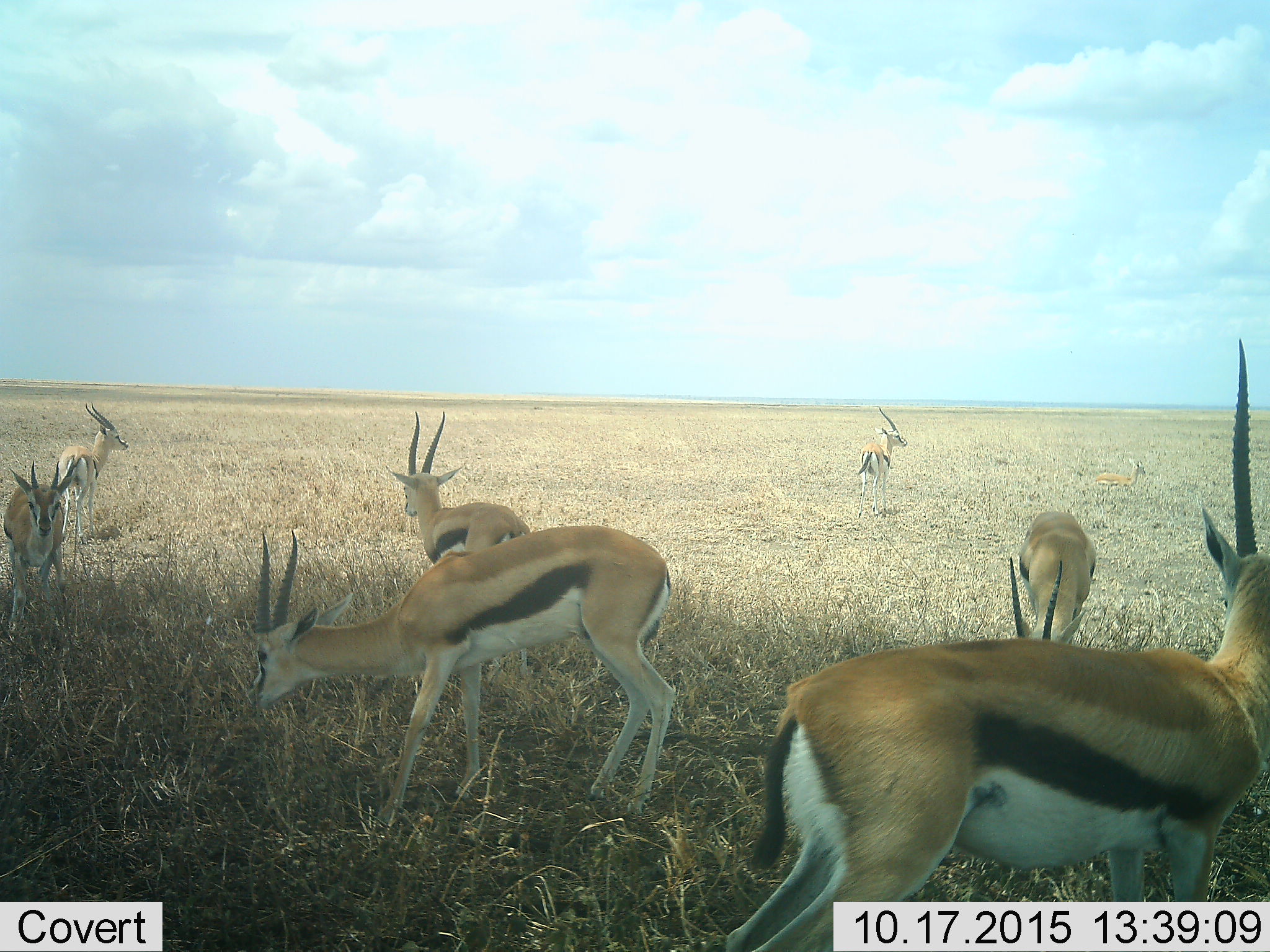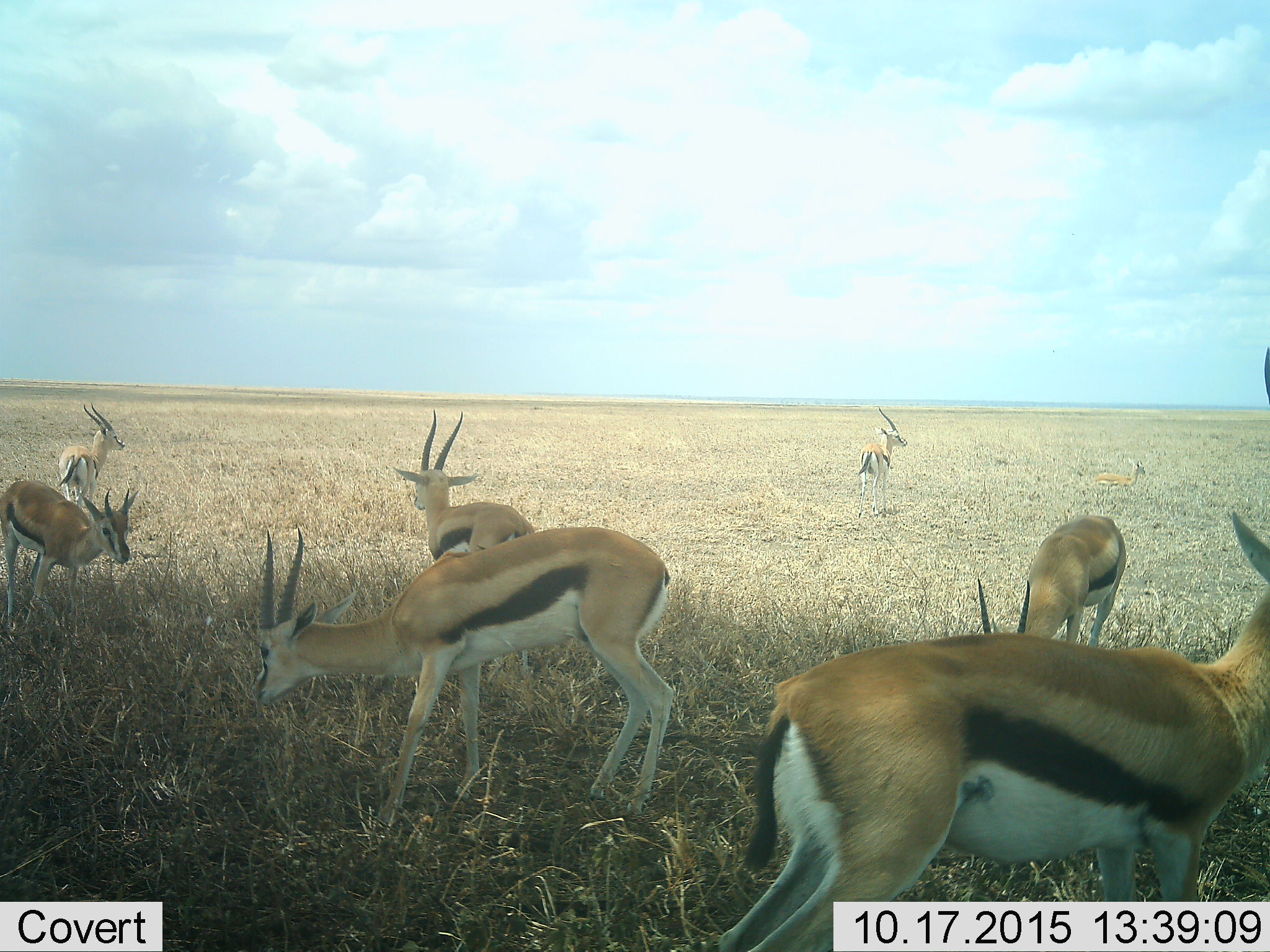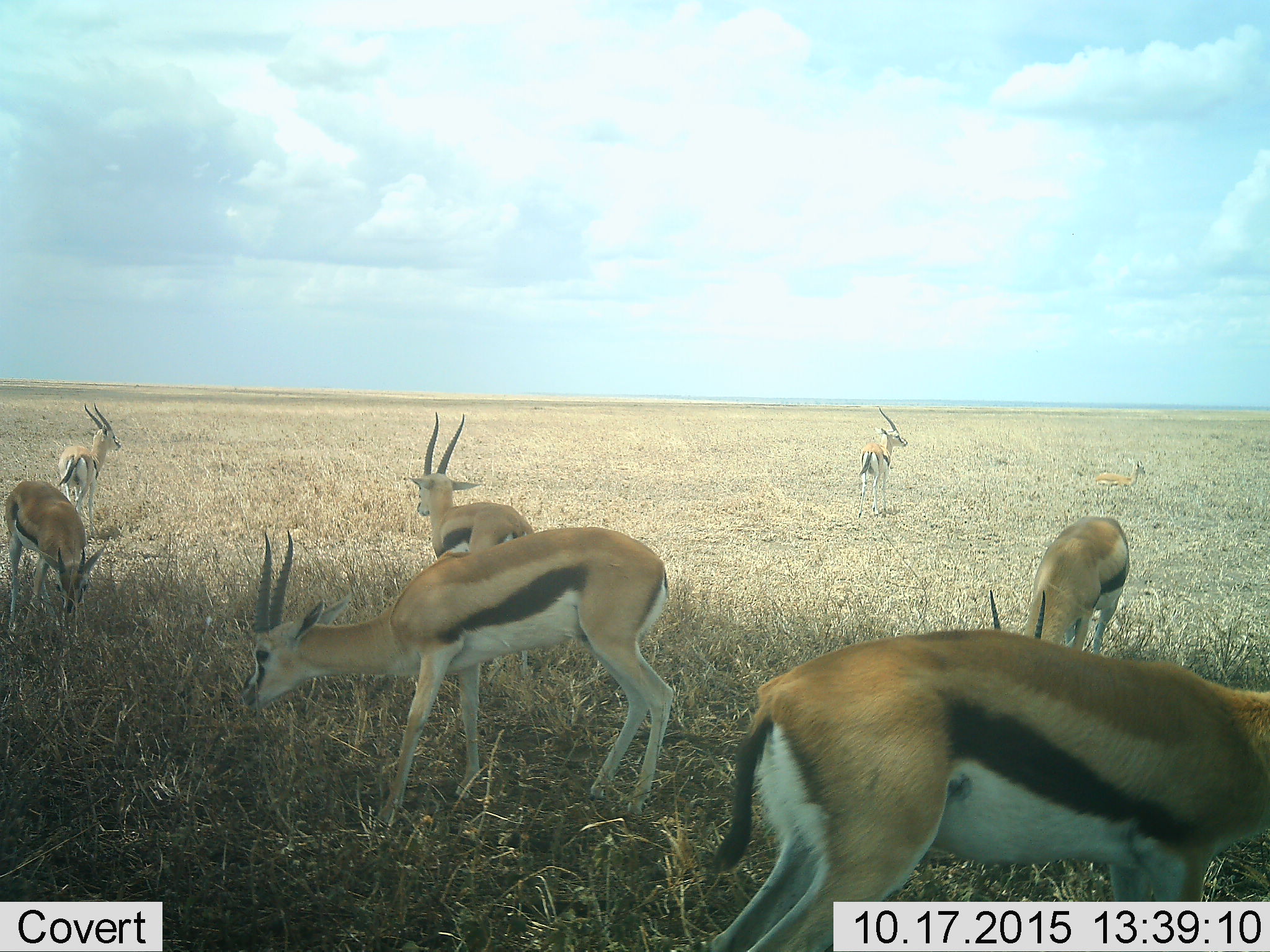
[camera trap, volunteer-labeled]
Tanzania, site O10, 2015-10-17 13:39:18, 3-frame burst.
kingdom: Animalia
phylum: Chordata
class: Mammalia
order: Artiodactyla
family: Bovidae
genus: Eudorcas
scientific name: Eudorcas thomsonii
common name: thomson's gazelle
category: gazellethomsons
Gazellethomsons (thomson's gazelle) (Eudorcas thomsonii), count 8. Behavior (volunteer vote fractions): standing 57%, resting 14%, moving 29%, interacting 0%. Young present (vote fraction): 29%. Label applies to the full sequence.